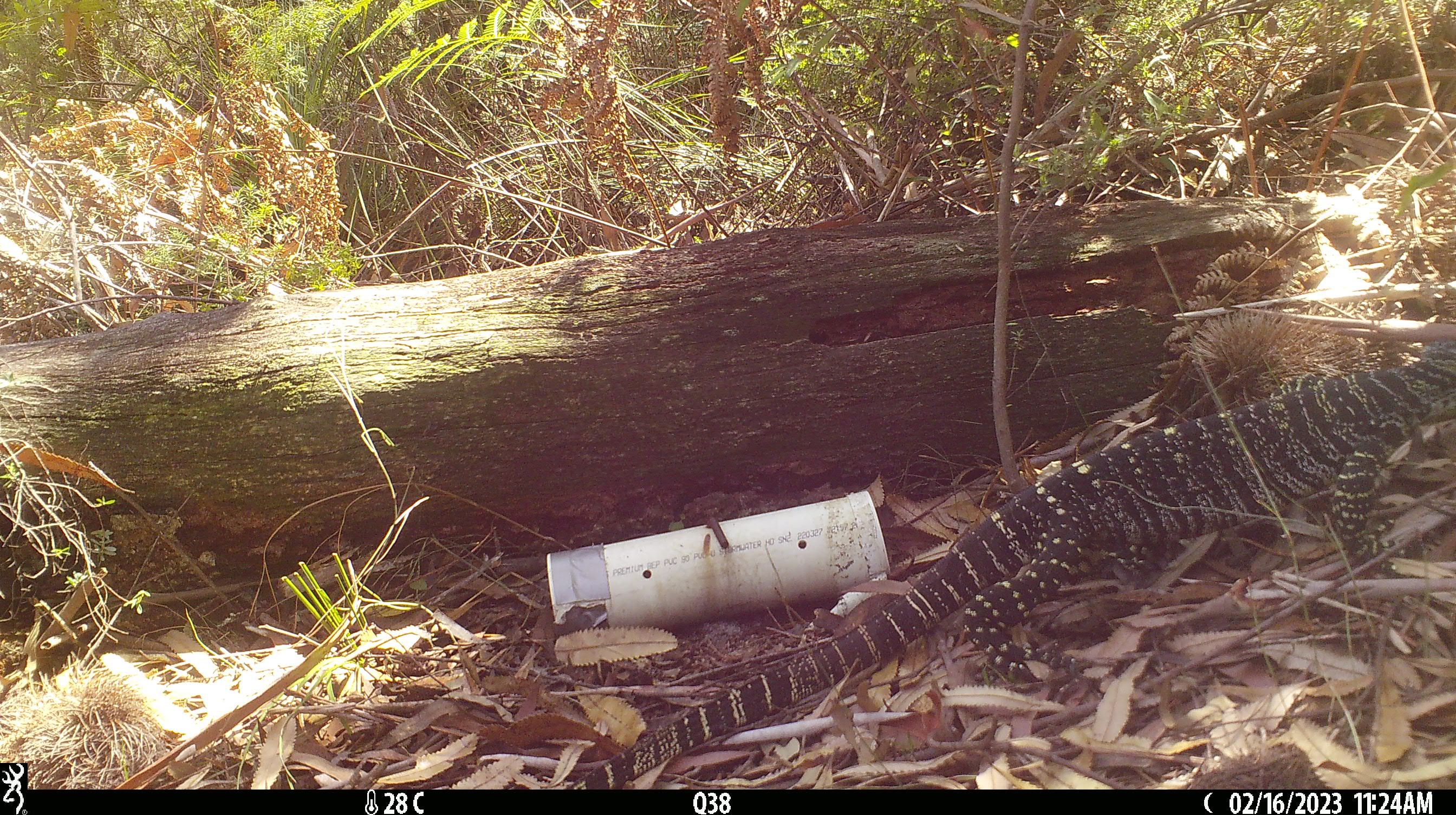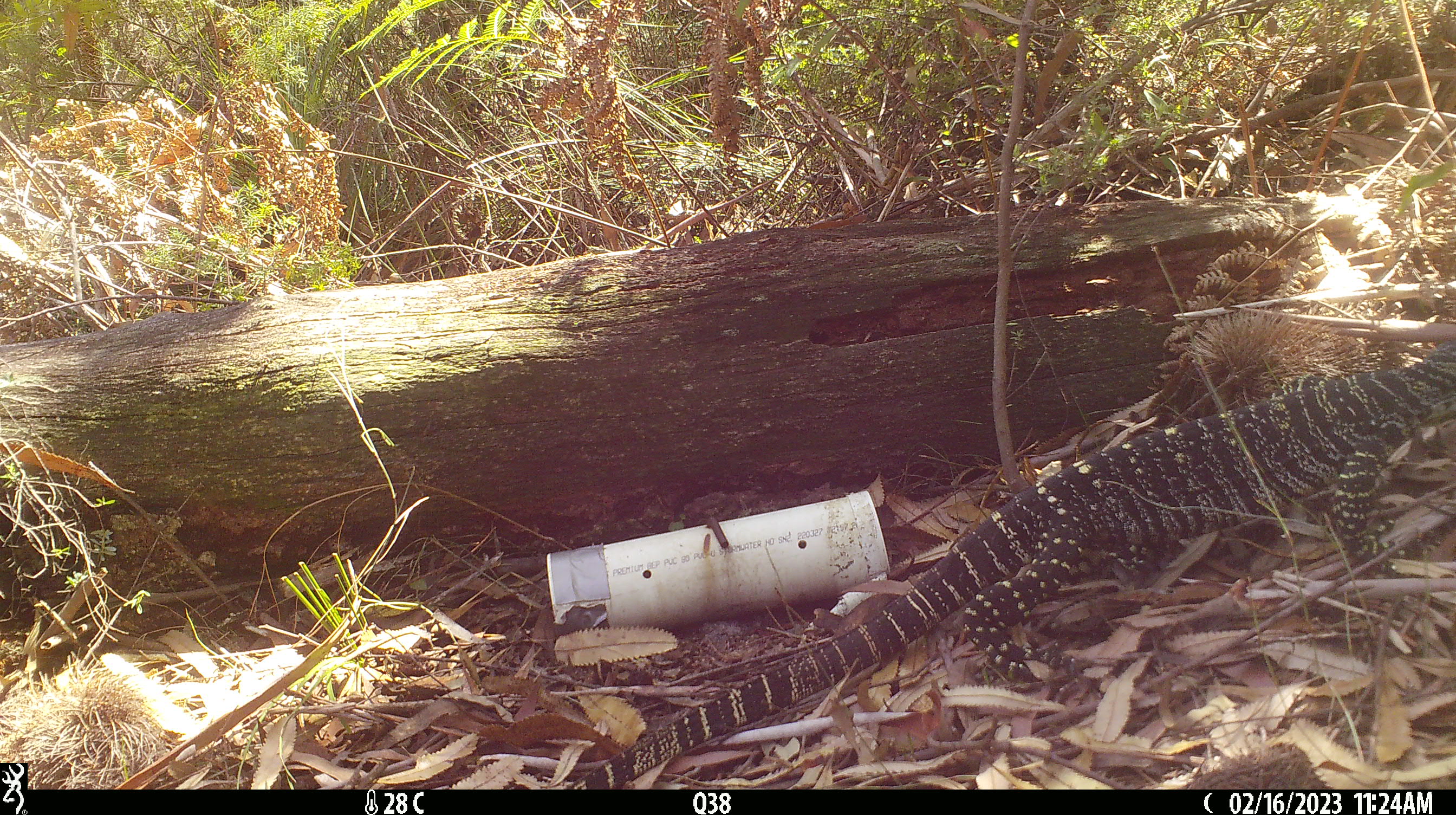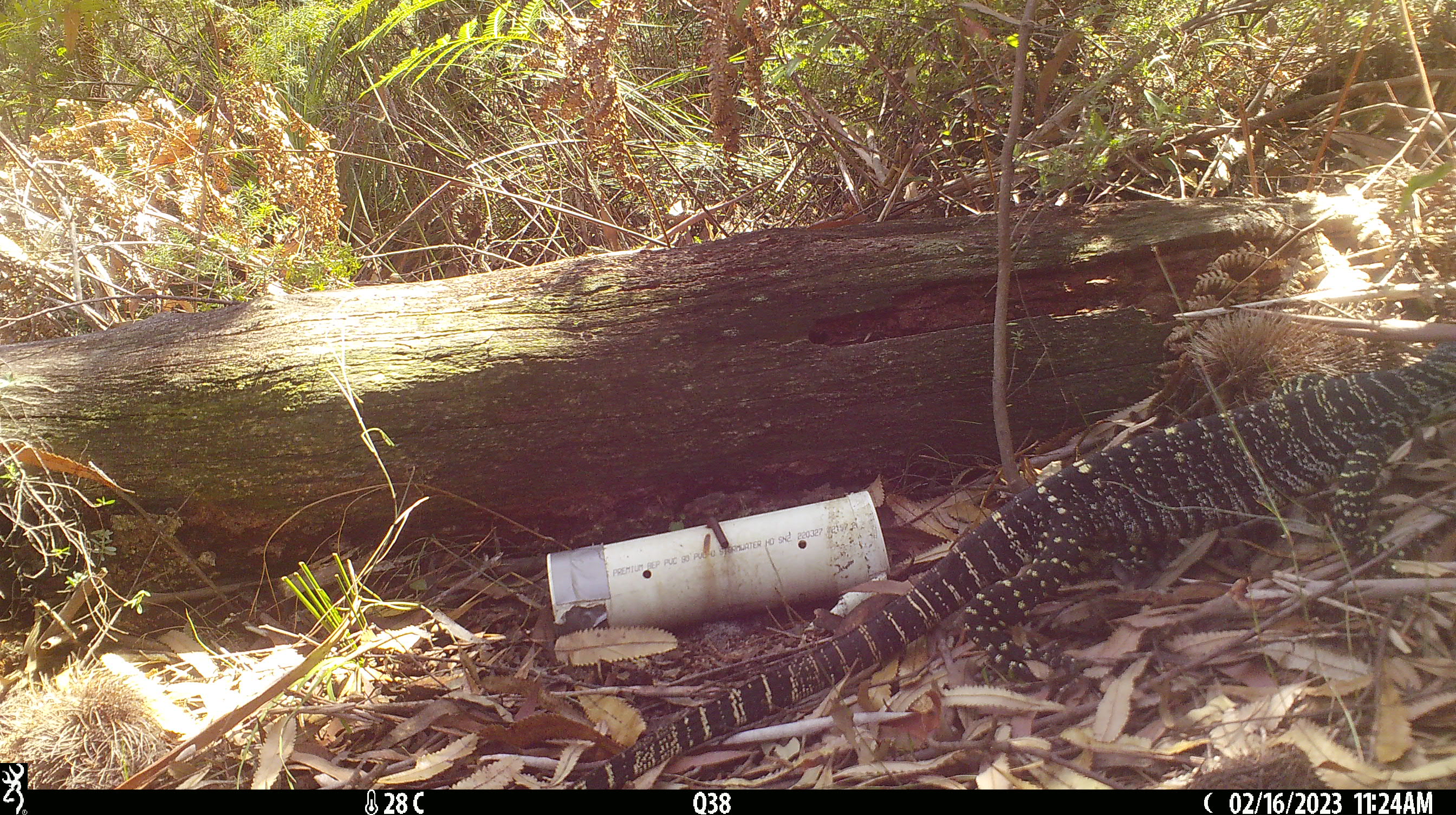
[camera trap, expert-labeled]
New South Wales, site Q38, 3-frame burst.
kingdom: Animalia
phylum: Chordata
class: Reptilia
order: Squamata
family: Varanidae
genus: Varanus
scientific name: Varanus varius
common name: lace monitor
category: goanna